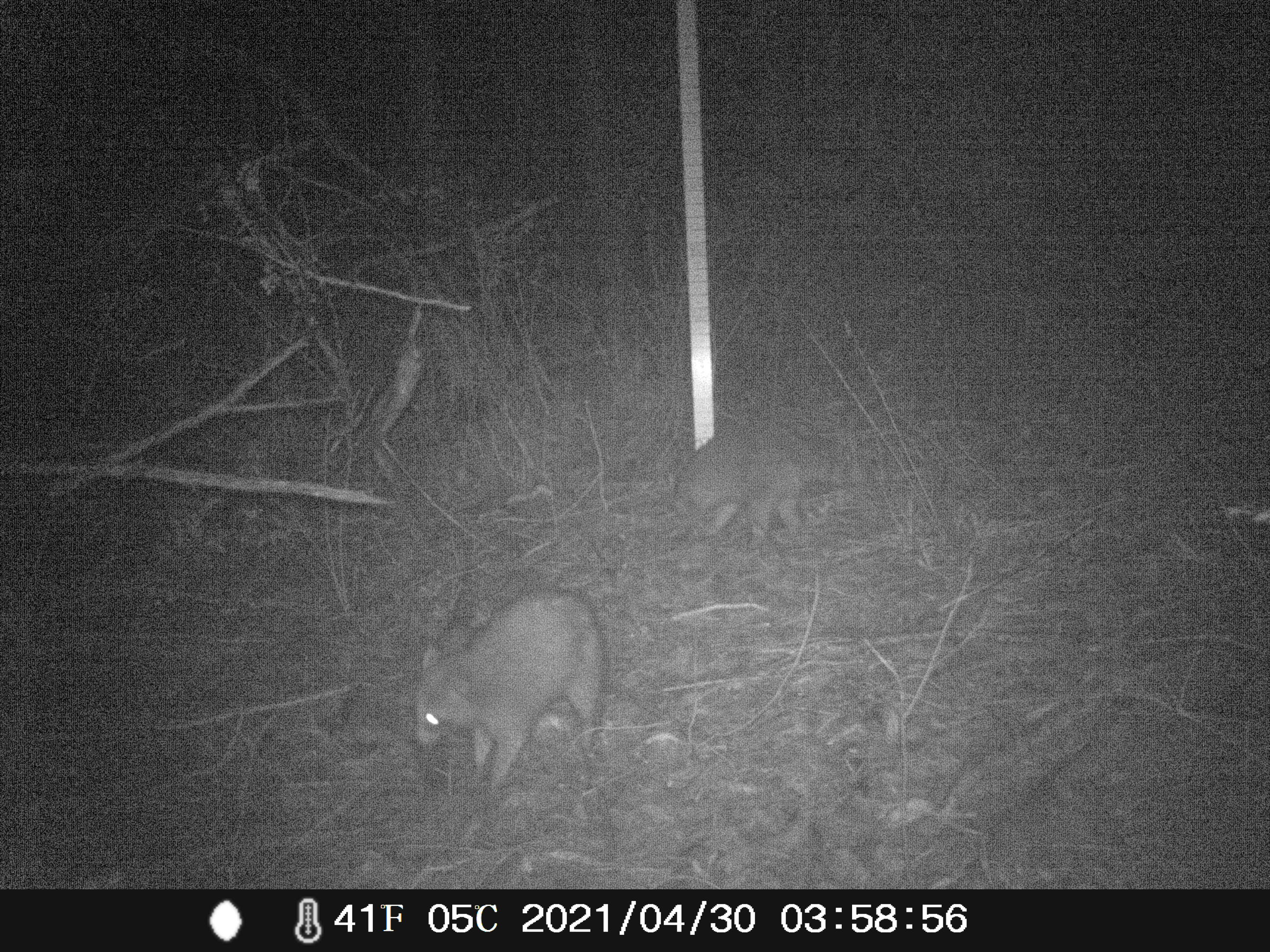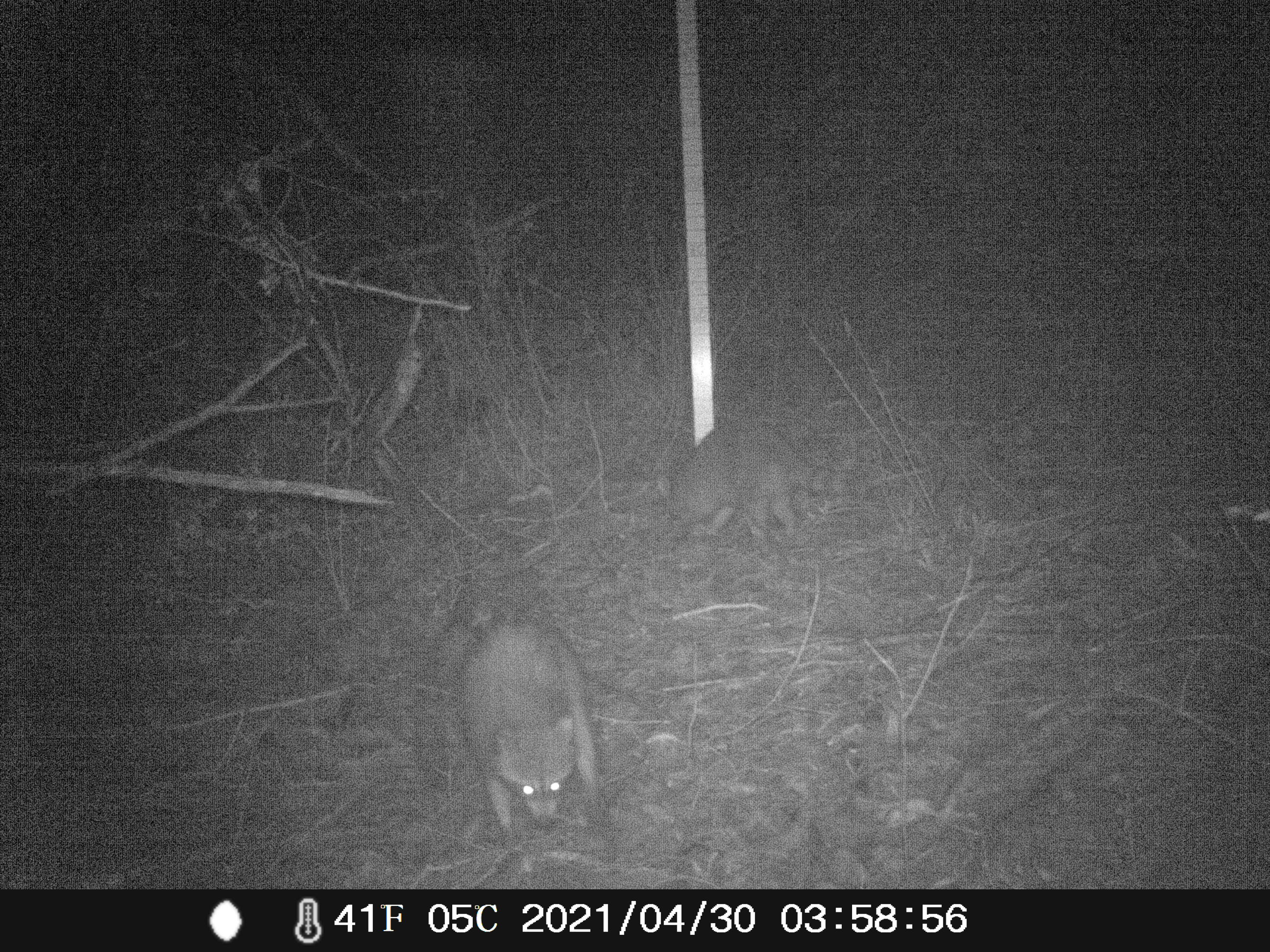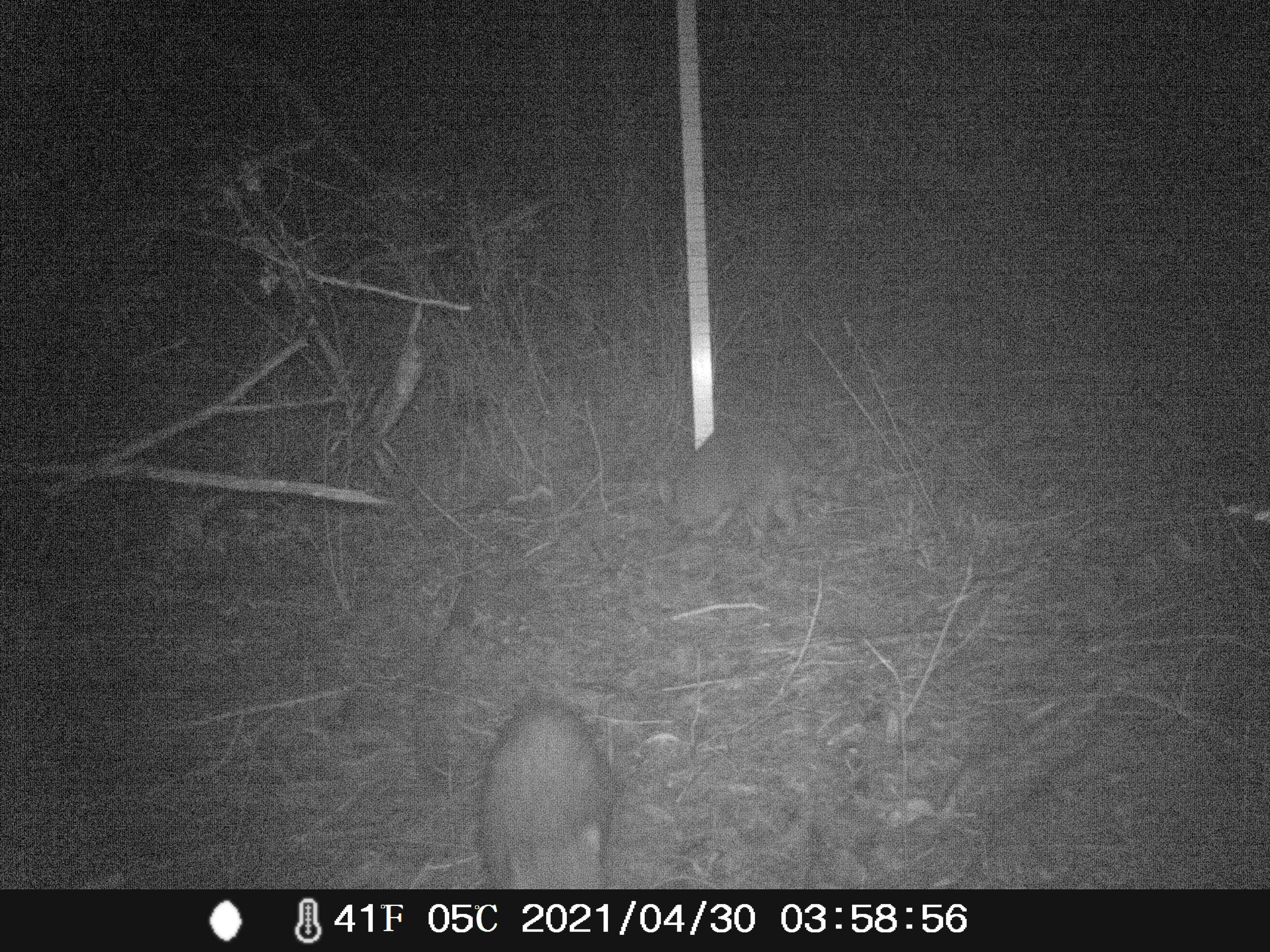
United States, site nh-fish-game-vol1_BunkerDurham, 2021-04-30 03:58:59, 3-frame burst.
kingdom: Animalia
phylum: Chordata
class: Mammalia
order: Carnivora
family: Procyonidae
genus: Procyon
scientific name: Procyon lotor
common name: raccoon